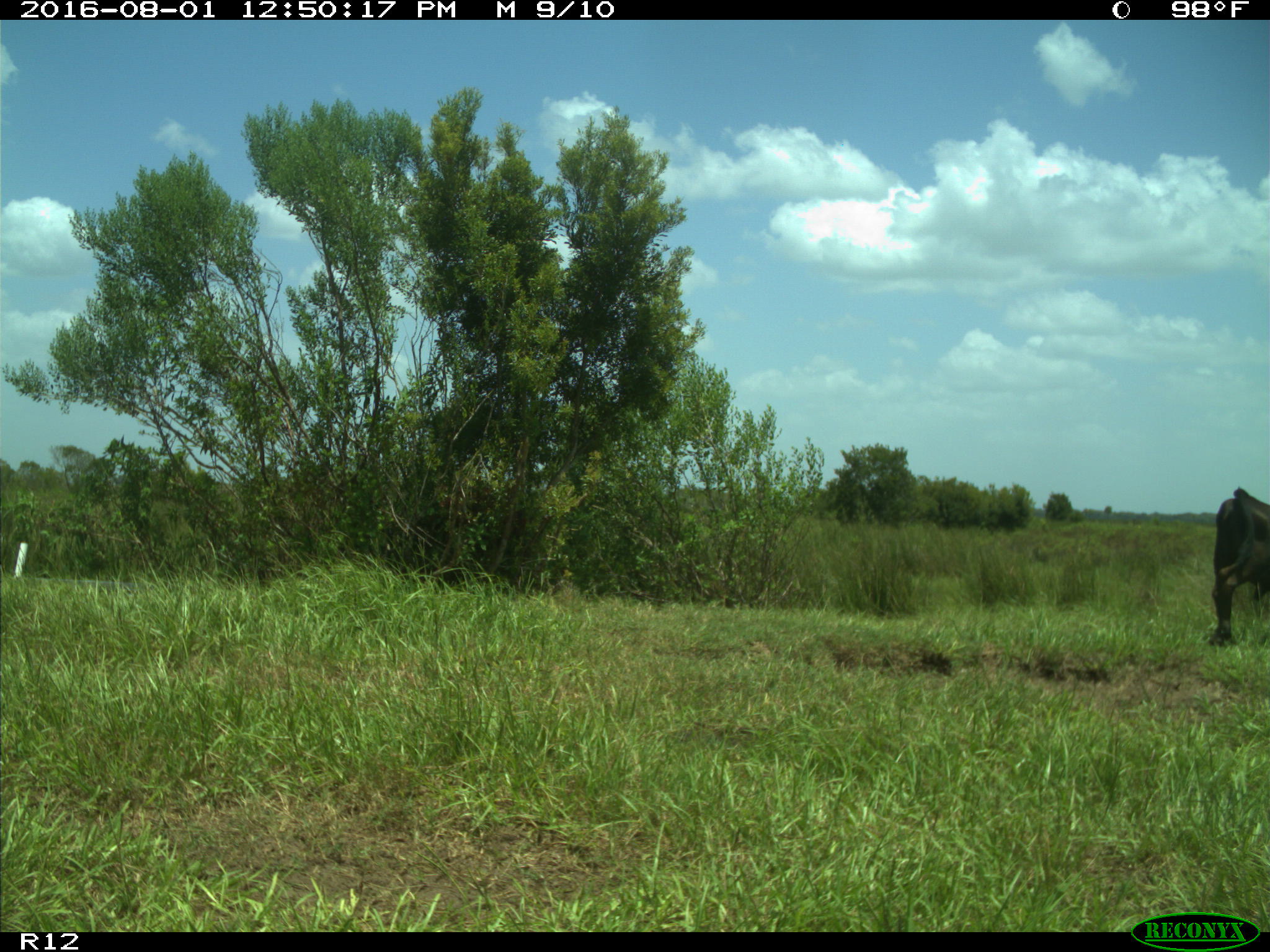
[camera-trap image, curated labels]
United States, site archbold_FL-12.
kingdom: Animalia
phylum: Chordata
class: Mammalia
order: Artiodactyla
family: Bovidae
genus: Bos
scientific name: Bos taurus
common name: domestic cow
Bos taurus (domestic cow).